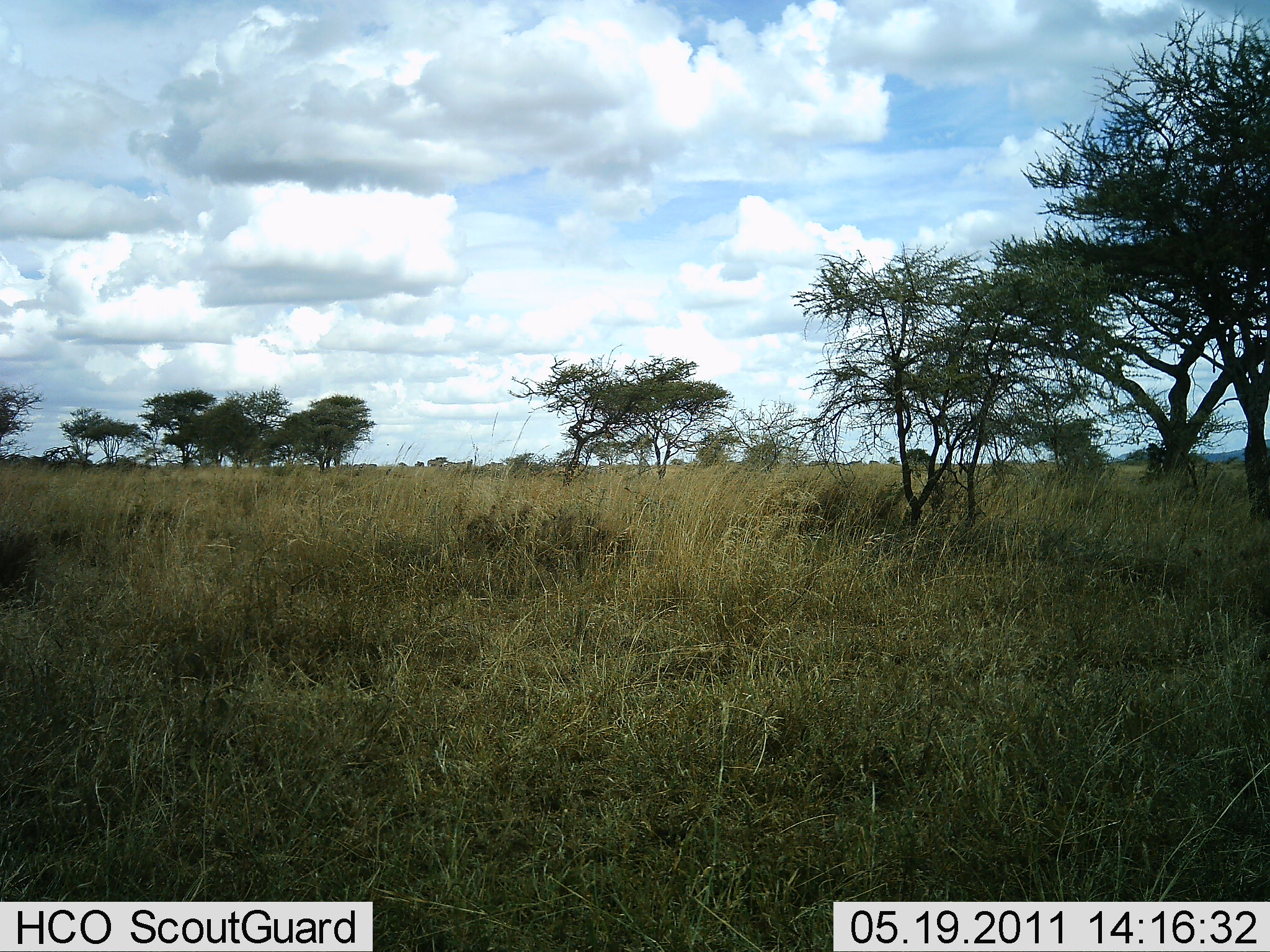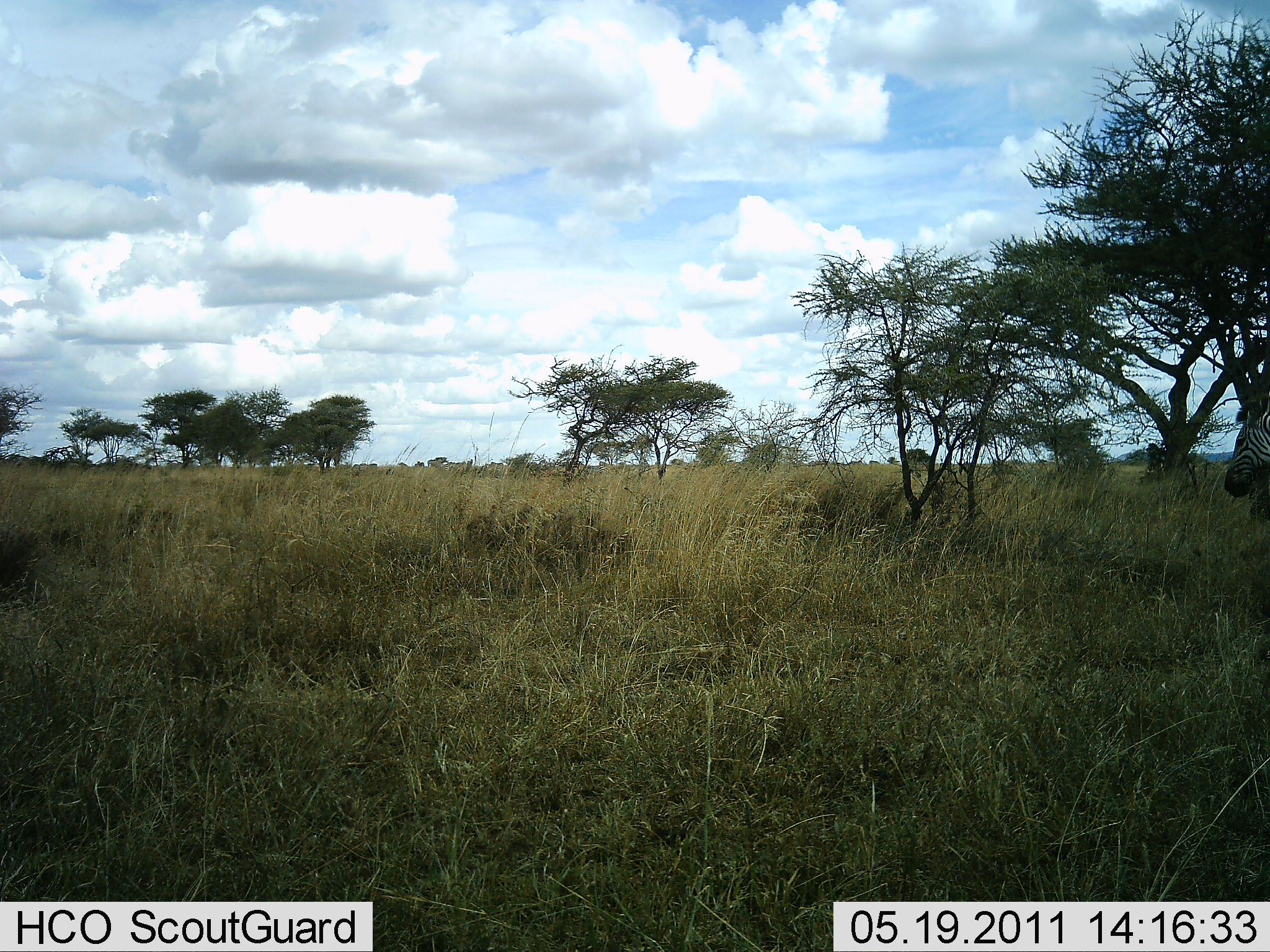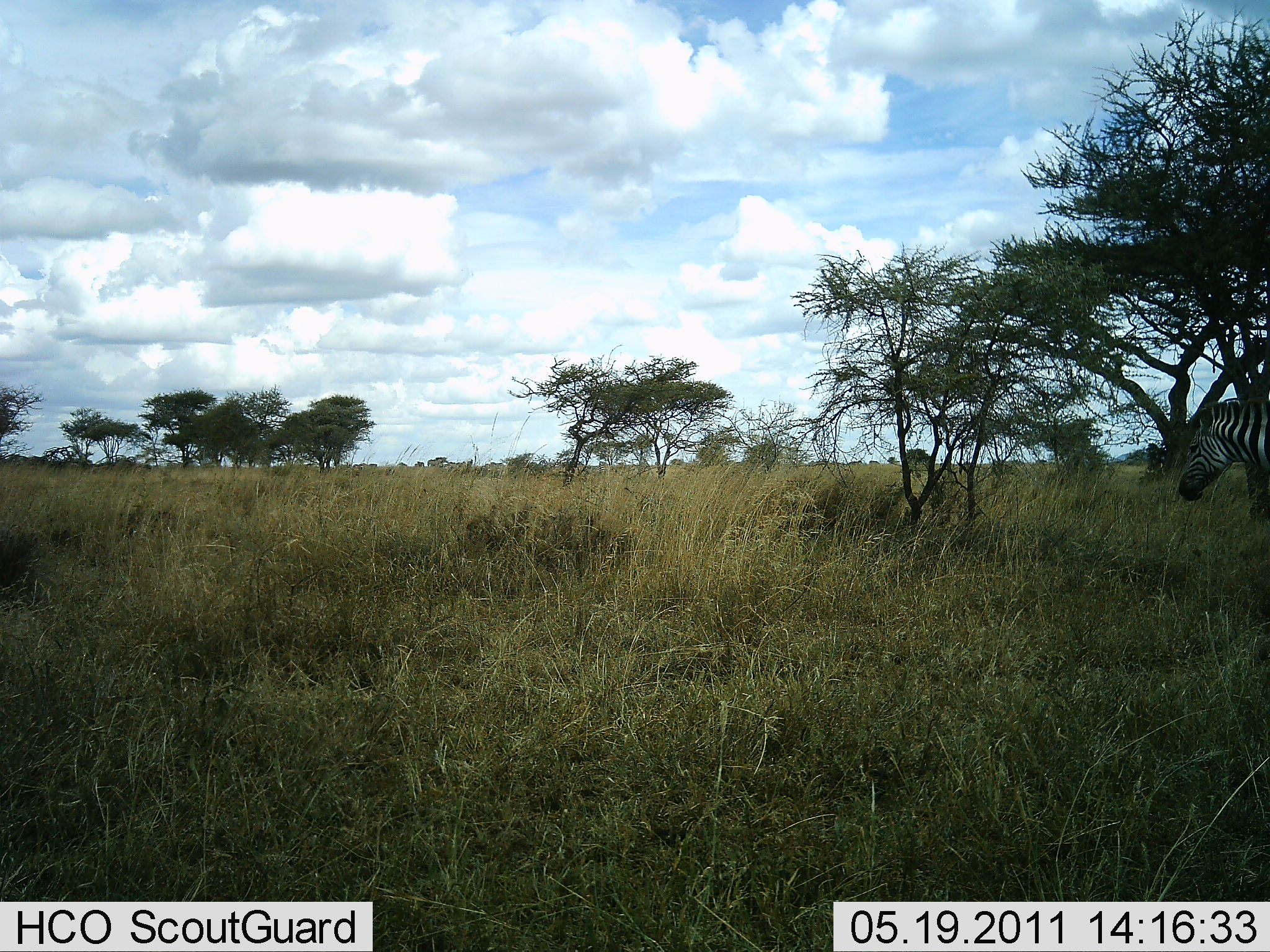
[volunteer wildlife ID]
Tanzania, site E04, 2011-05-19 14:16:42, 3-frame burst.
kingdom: Animalia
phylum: Chordata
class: Mammalia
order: Perissodactyla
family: Equidae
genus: Equus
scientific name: Equus quagga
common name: plains zebra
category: zebra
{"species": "zebra (plains zebra) (Equus quagga)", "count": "1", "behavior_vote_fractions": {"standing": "0%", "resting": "0%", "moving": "100%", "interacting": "0%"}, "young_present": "0%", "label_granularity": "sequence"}